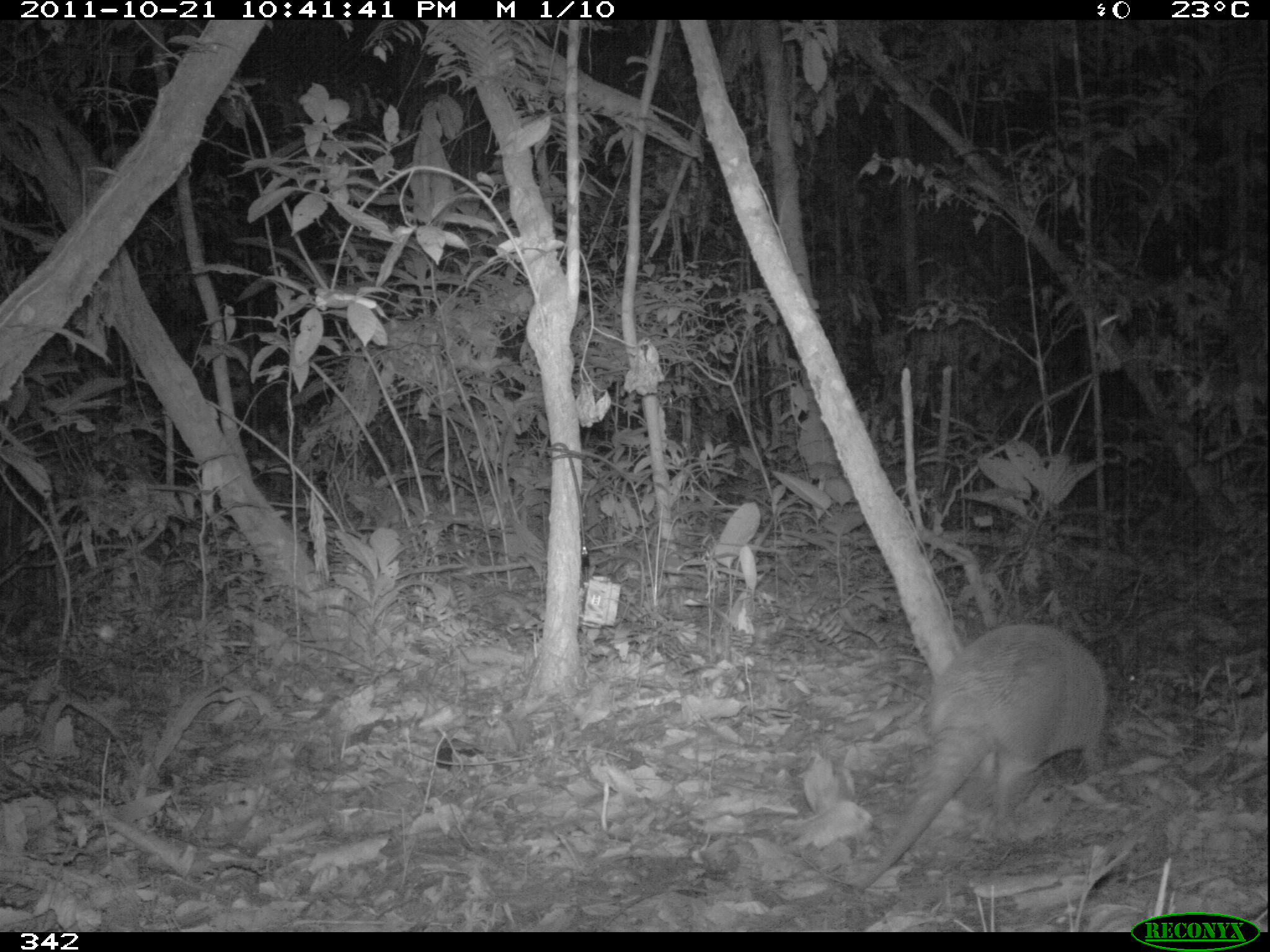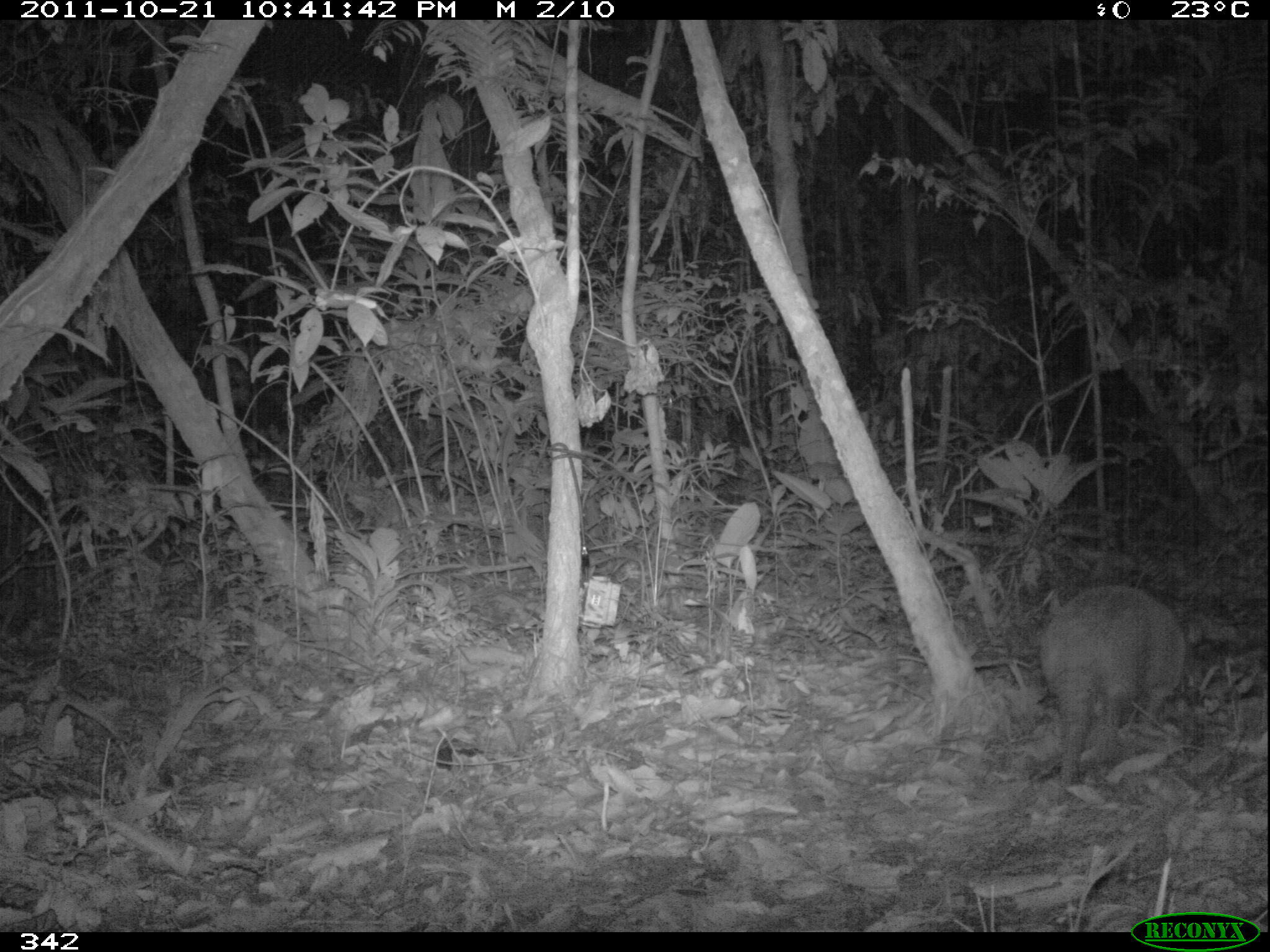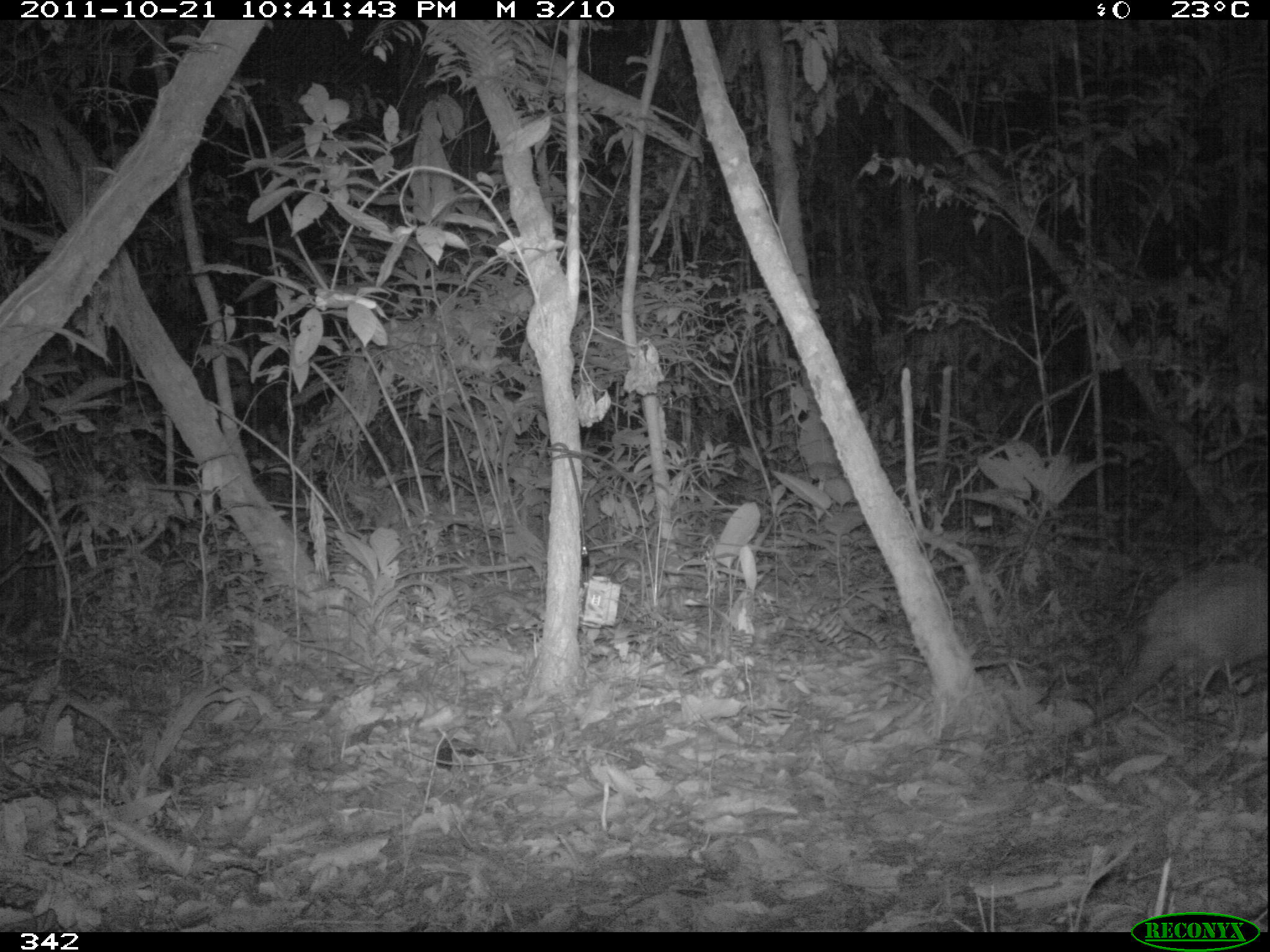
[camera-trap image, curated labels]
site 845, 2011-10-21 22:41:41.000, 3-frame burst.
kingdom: Animalia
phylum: Chordata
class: Mammalia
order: Cingulata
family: Chlamyphoridae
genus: Priodontes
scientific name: Priodontes maximus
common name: giant armadillo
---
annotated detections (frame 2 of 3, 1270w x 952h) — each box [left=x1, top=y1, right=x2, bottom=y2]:
priodontes maximus: [left=1038, top=581, right=1187, bottom=792]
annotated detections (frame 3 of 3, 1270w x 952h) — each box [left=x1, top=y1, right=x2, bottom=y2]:
priodontes maximus: [left=1047, top=558, right=1265, bottom=739]